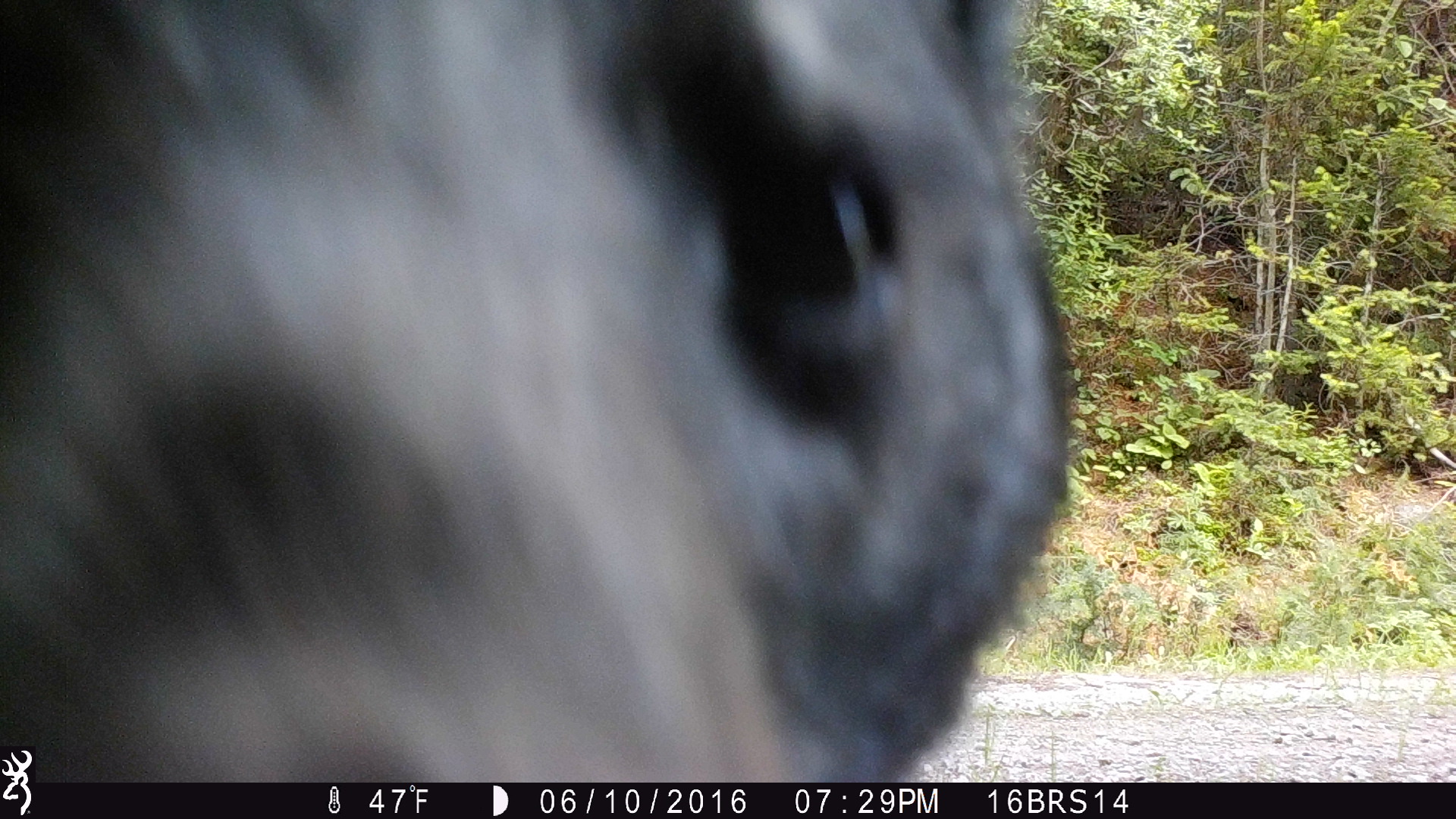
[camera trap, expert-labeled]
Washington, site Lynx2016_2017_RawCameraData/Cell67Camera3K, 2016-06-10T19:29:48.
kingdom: Animalia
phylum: Chordata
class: Mammalia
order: Carnivora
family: Ursidae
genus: Ursus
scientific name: Ursus americanus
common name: american black bear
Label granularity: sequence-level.